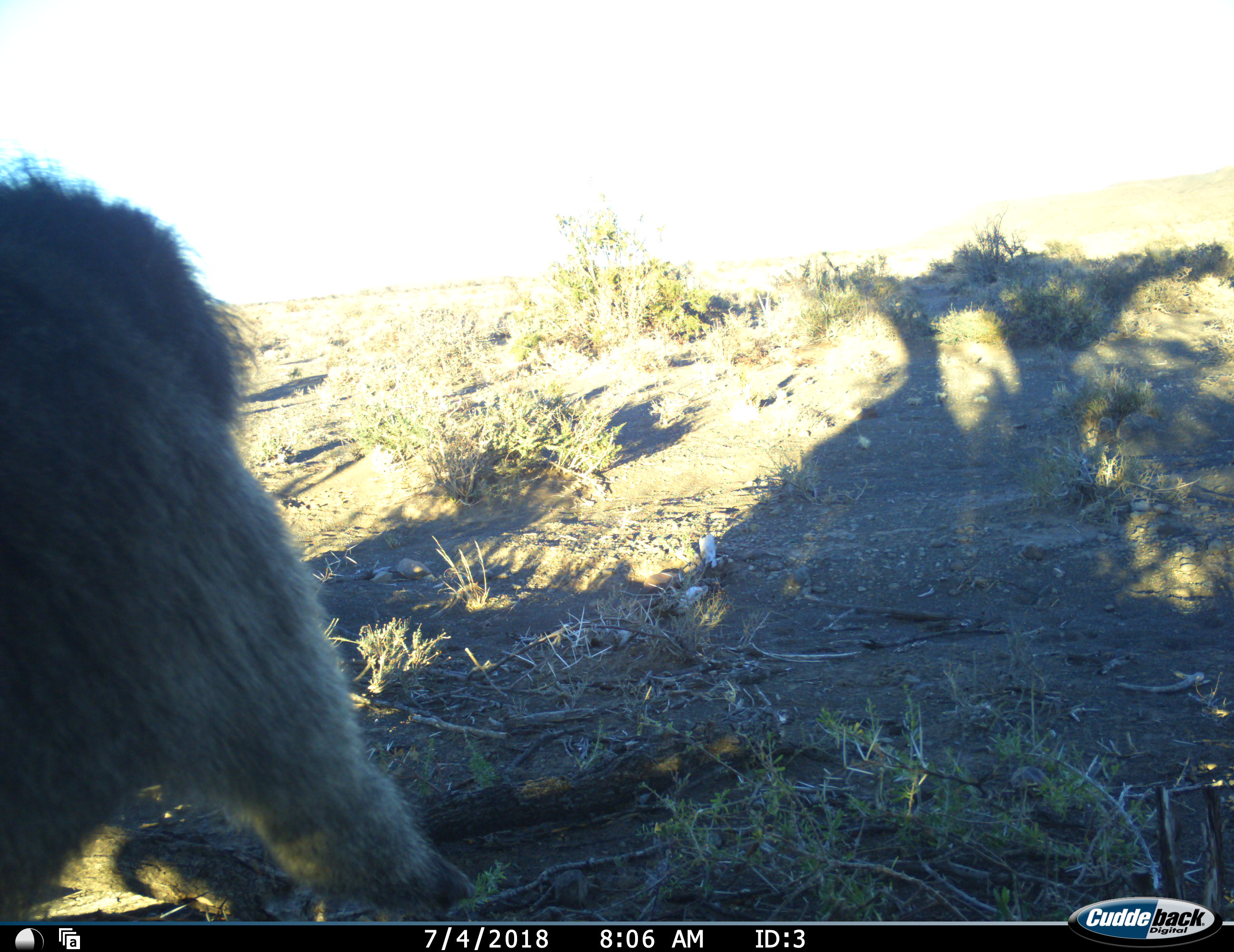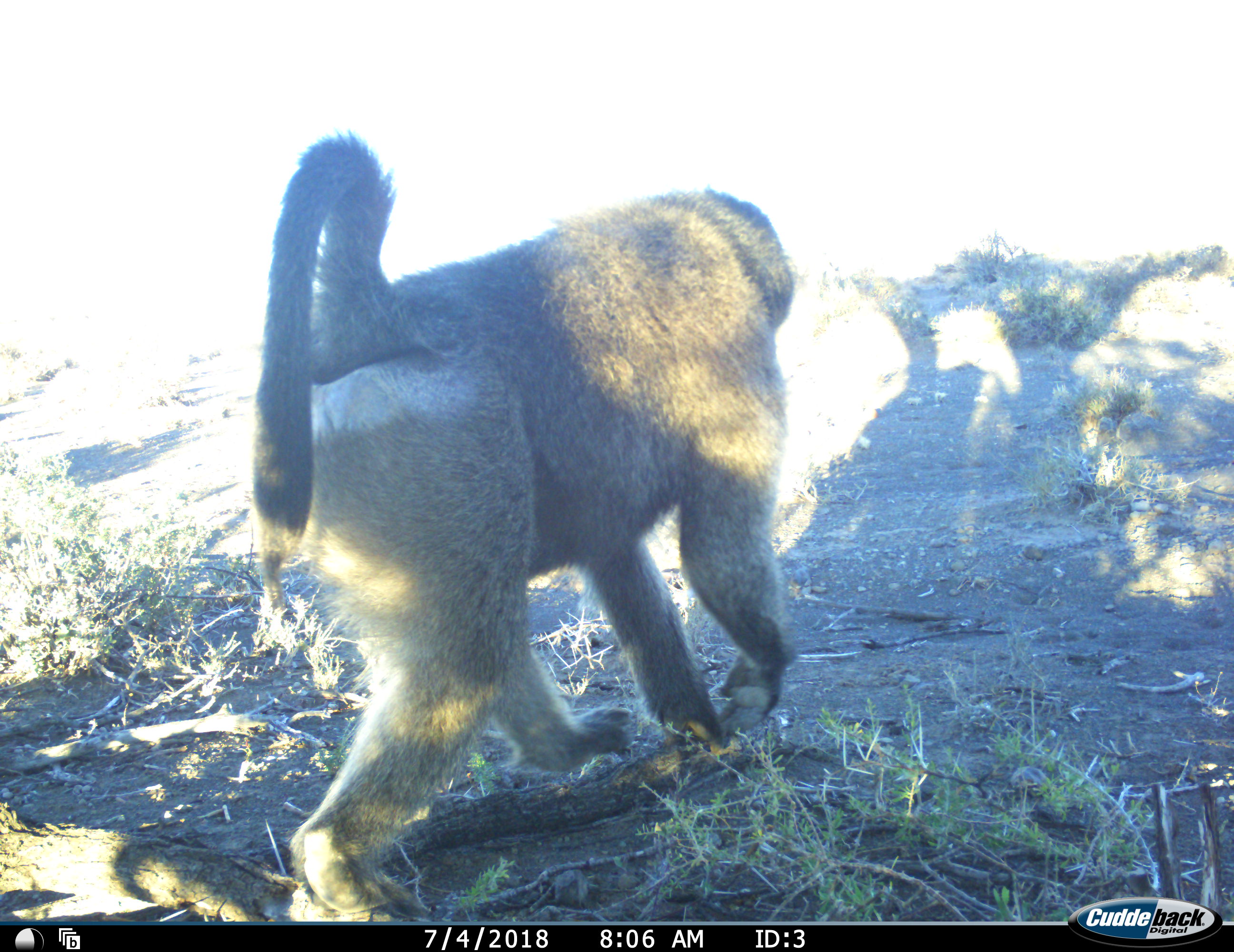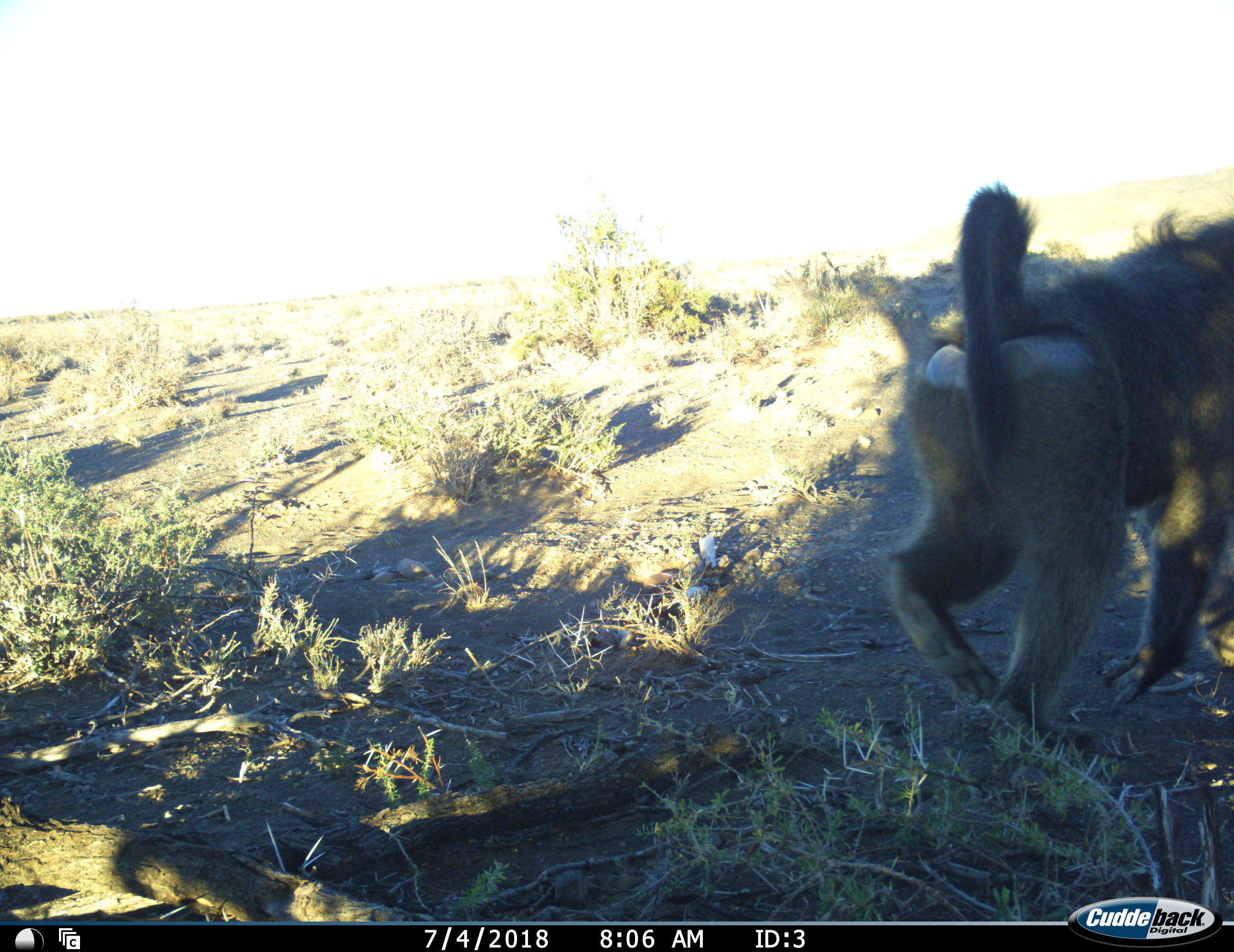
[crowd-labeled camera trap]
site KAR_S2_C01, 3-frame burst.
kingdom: Animalia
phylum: Chordata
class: Mammalia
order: Primates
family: Cercopithecidae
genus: Papio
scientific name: Papio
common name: baboon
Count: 1.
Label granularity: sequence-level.